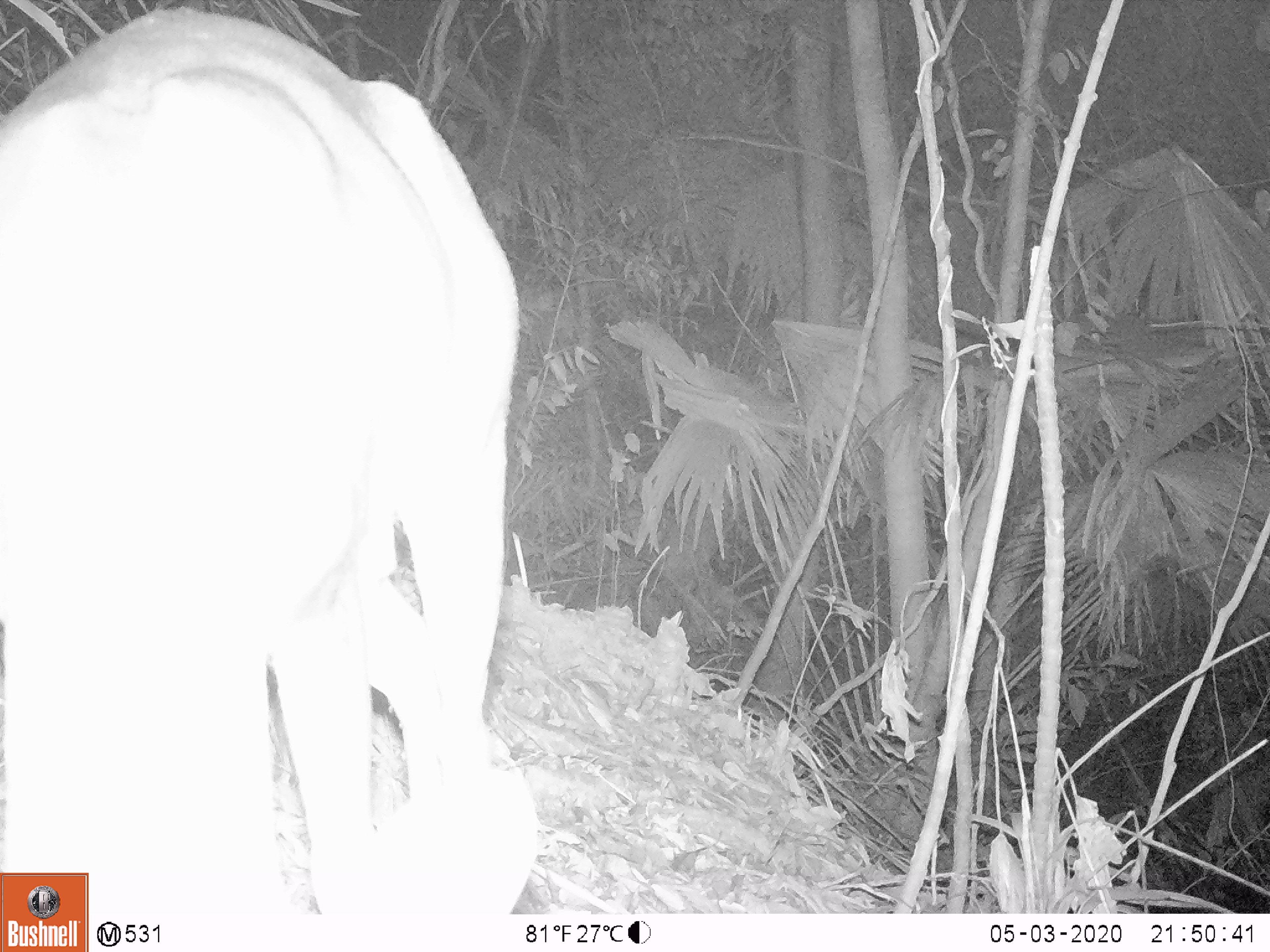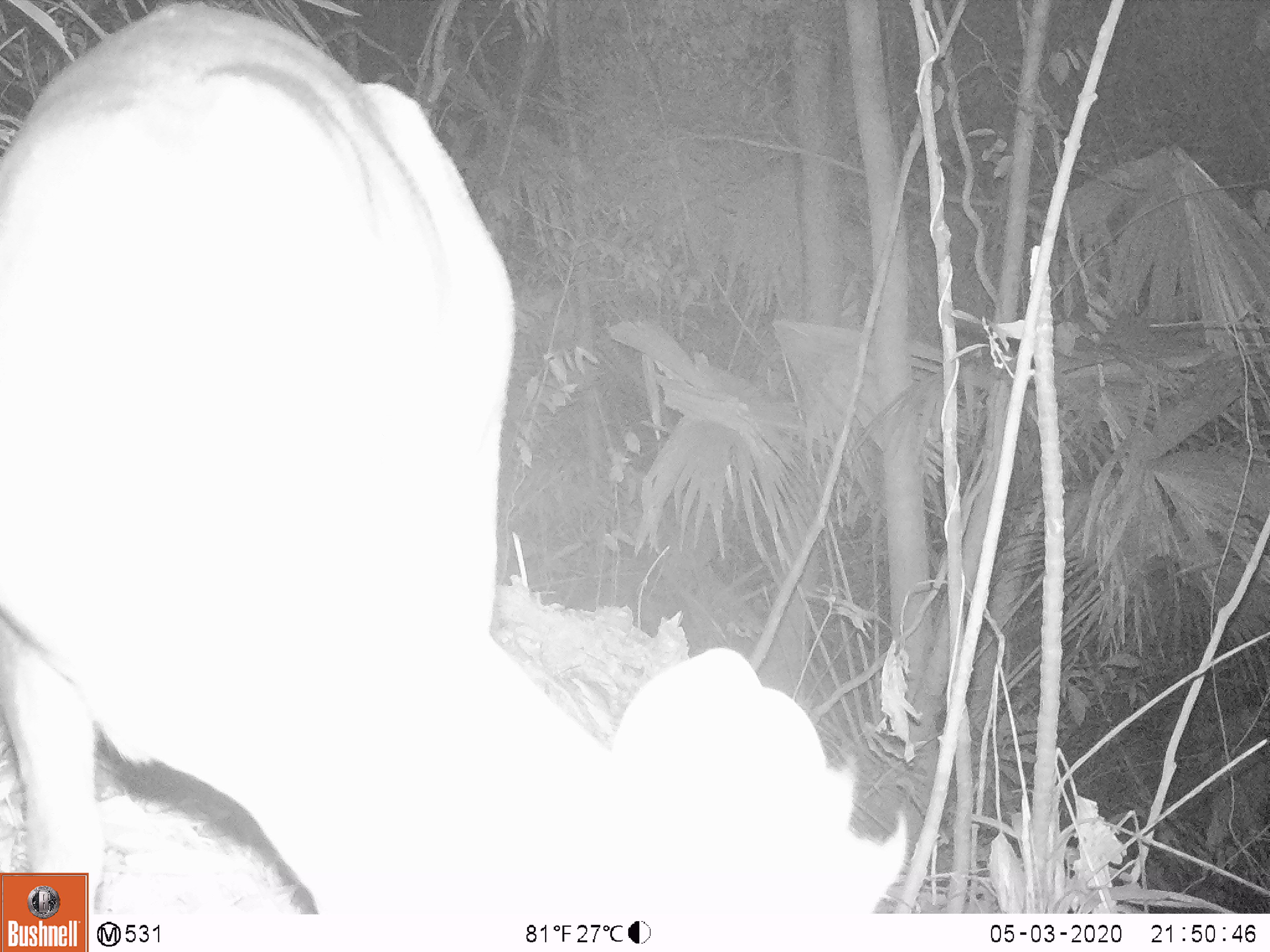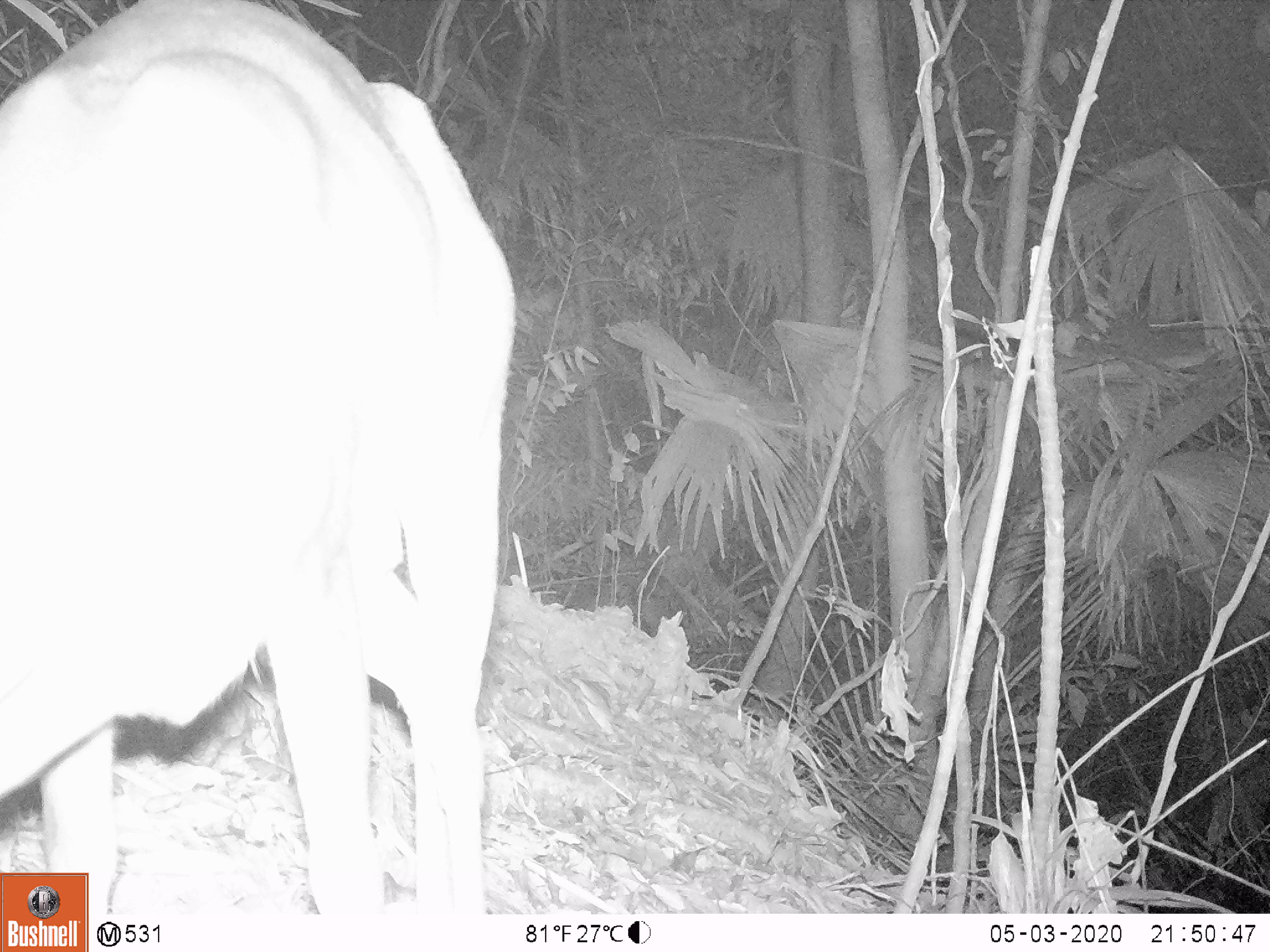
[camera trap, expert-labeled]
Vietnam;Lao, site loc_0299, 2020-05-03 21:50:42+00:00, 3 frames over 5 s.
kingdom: Animalia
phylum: Chordata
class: Mammalia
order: Artiodactyla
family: Cervidae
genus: Muntiacus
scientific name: Muntiacus rooseveltorum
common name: roosevelt's muntjac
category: roosevelts muntjac group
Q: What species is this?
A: Roosevelts muntjac group (roosevelt's muntjac) (Muntiacus rooseveltorum).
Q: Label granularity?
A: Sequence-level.